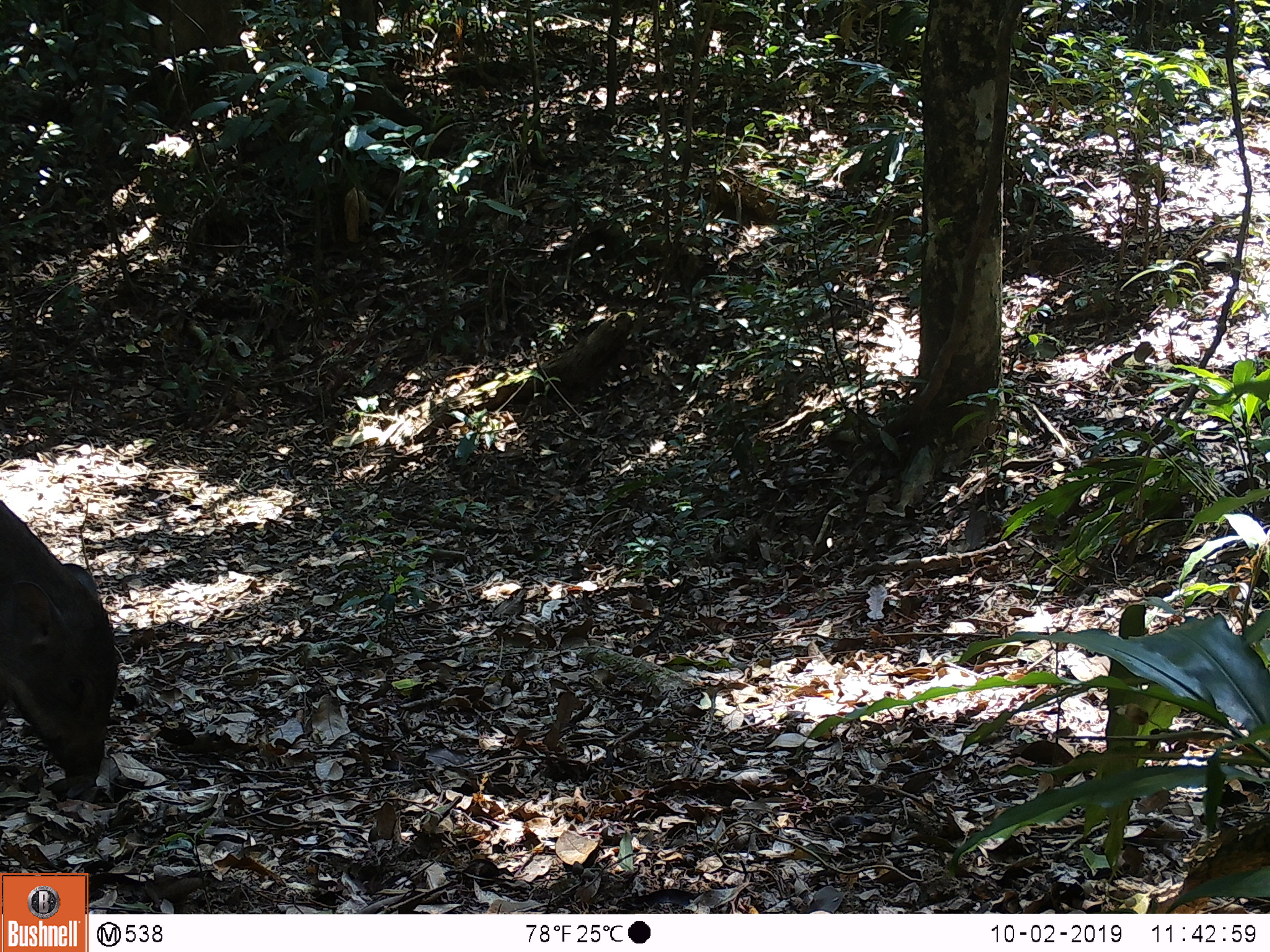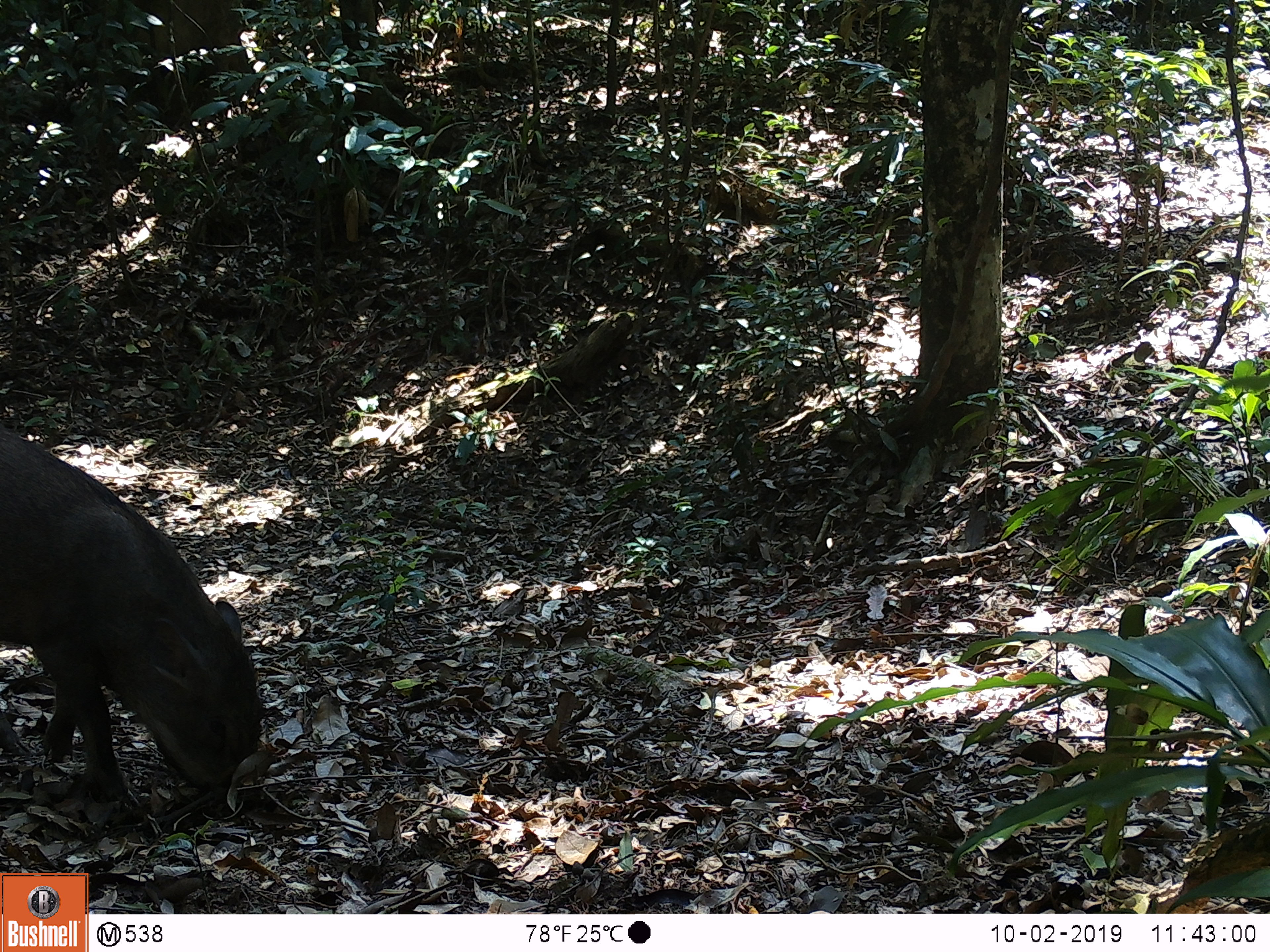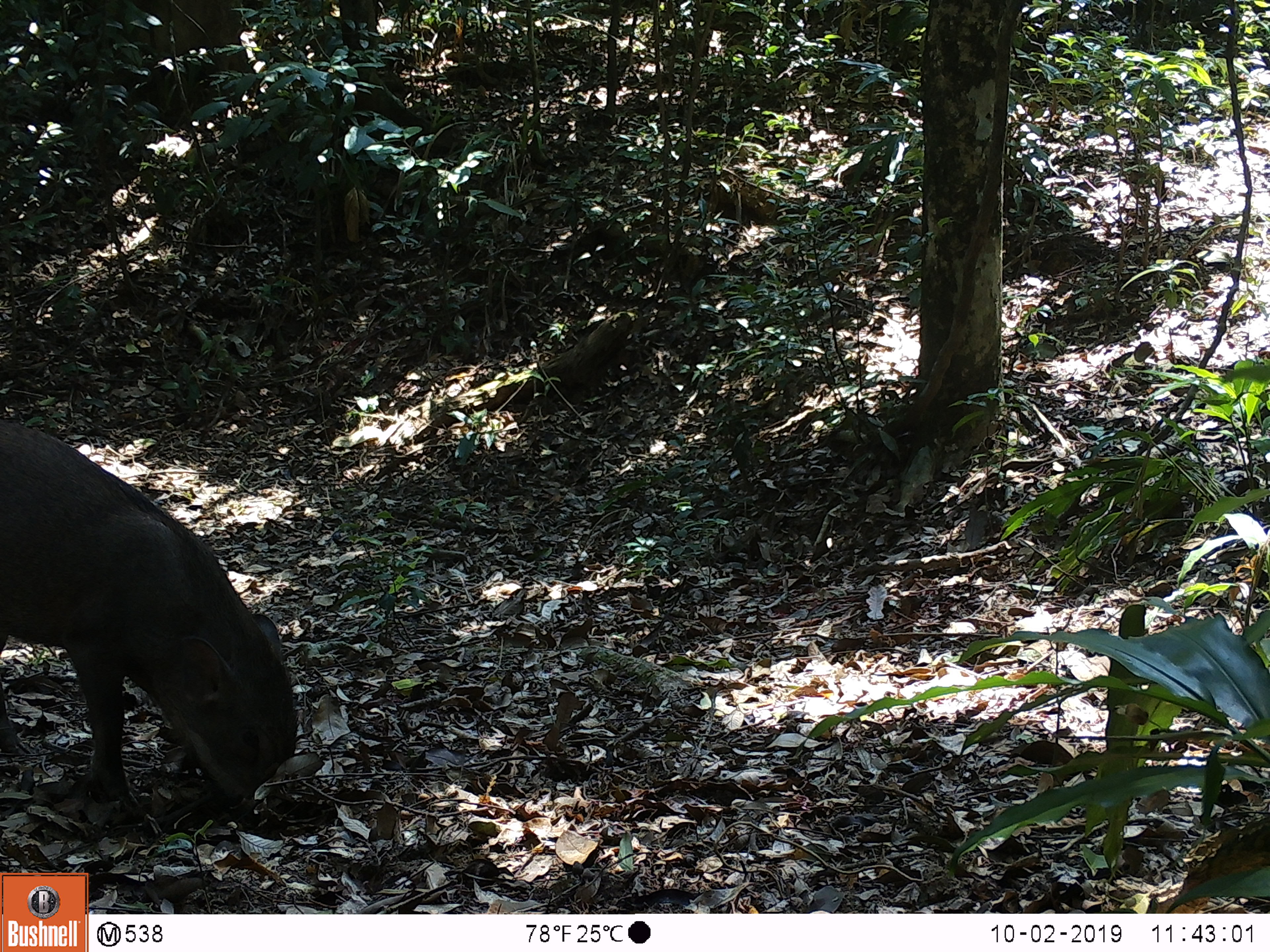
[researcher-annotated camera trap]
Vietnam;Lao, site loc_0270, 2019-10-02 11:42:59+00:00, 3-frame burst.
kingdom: Animalia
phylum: Chordata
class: Mammalia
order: Artiodactyla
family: Suidae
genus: Sus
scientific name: Sus scrofa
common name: eurasian wild pig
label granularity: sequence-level